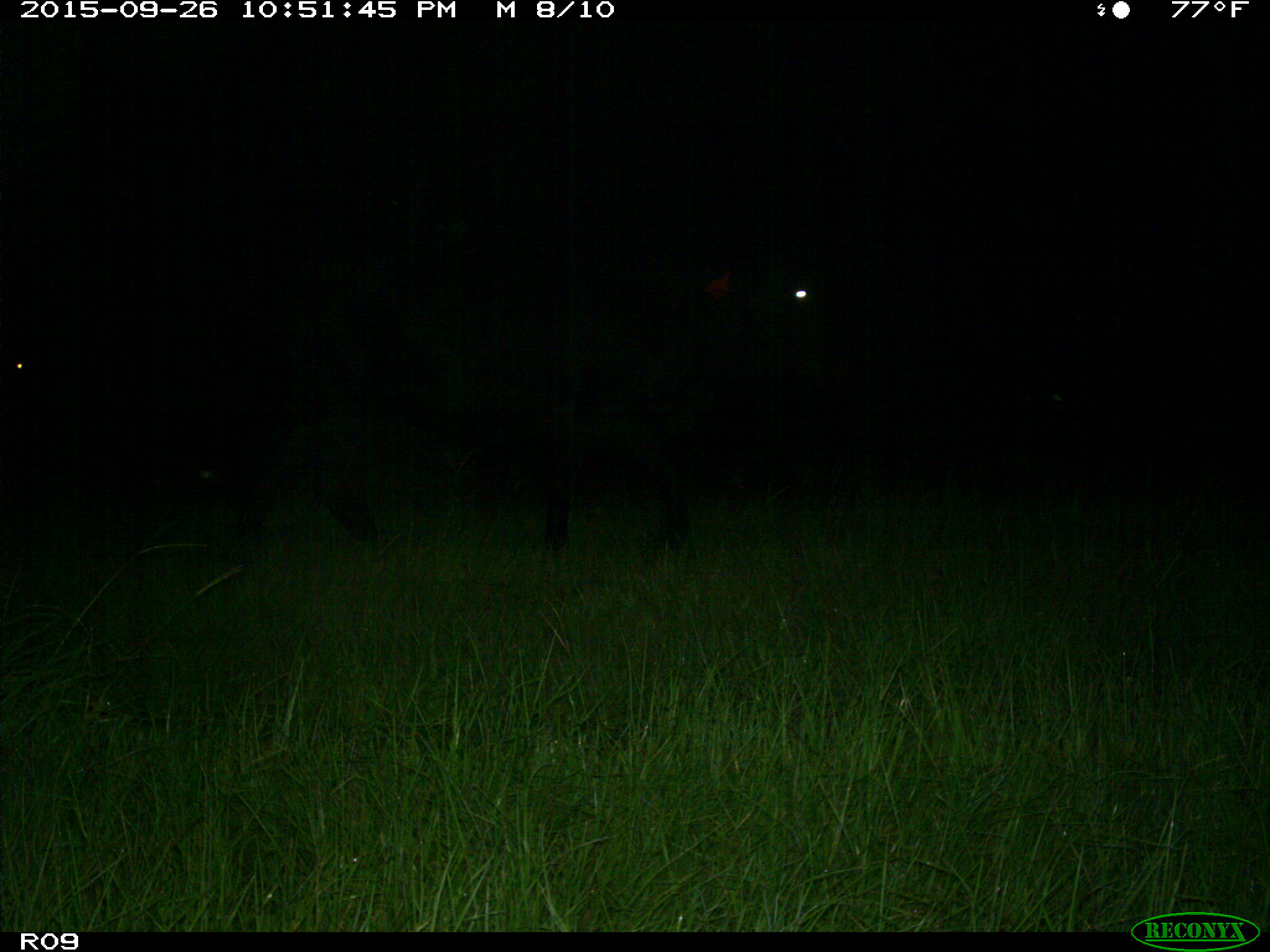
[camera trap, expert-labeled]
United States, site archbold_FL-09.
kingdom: Animalia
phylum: Chordata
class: Mammalia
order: Artiodactyla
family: Bovidae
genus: Bos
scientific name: Bos taurus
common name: domestic cow